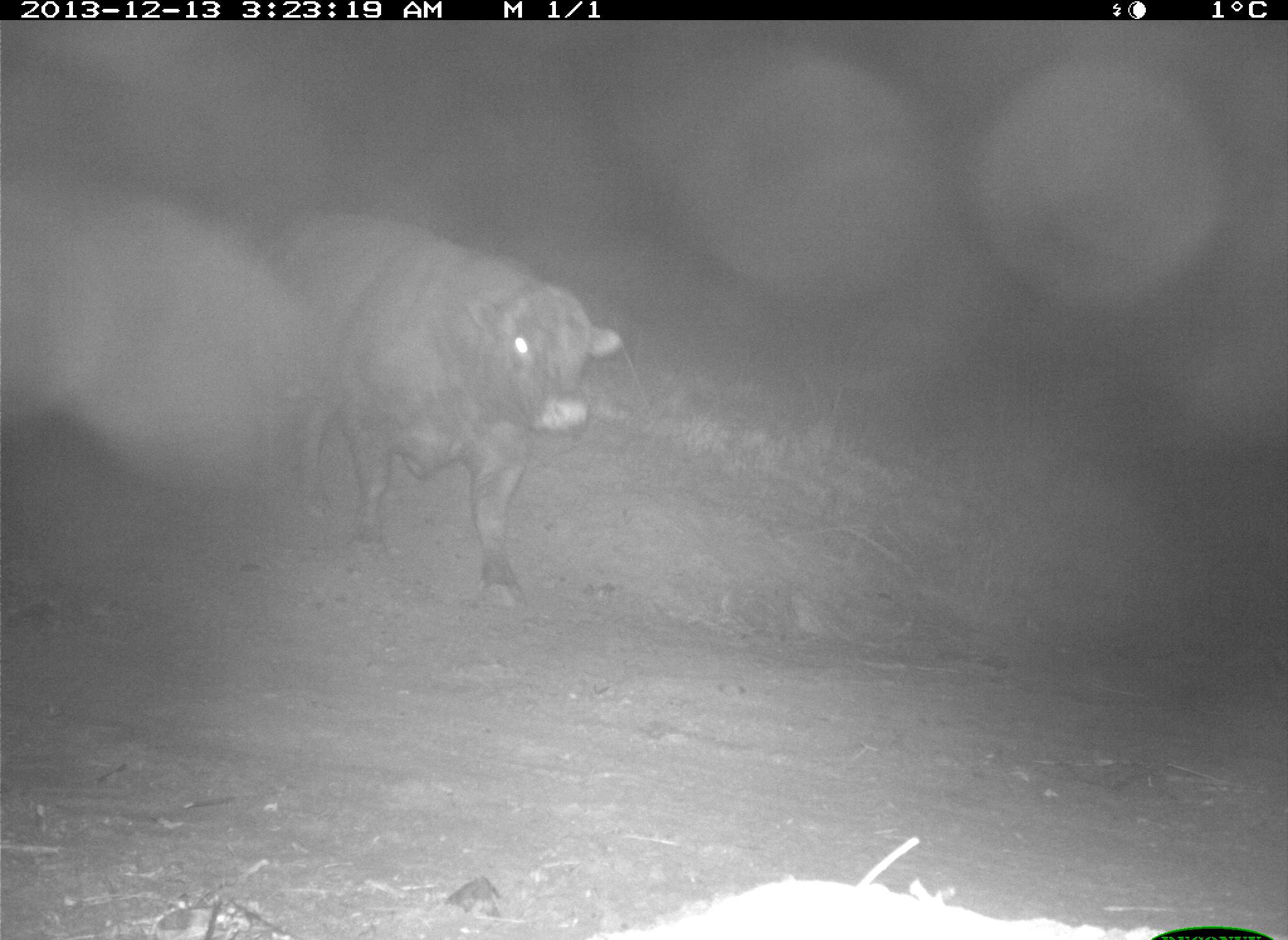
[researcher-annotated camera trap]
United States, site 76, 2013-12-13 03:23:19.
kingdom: Animalia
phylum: Chordata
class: Mammalia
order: Artiodactyla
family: Bovidae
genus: Bos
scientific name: Bos taurus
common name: cow